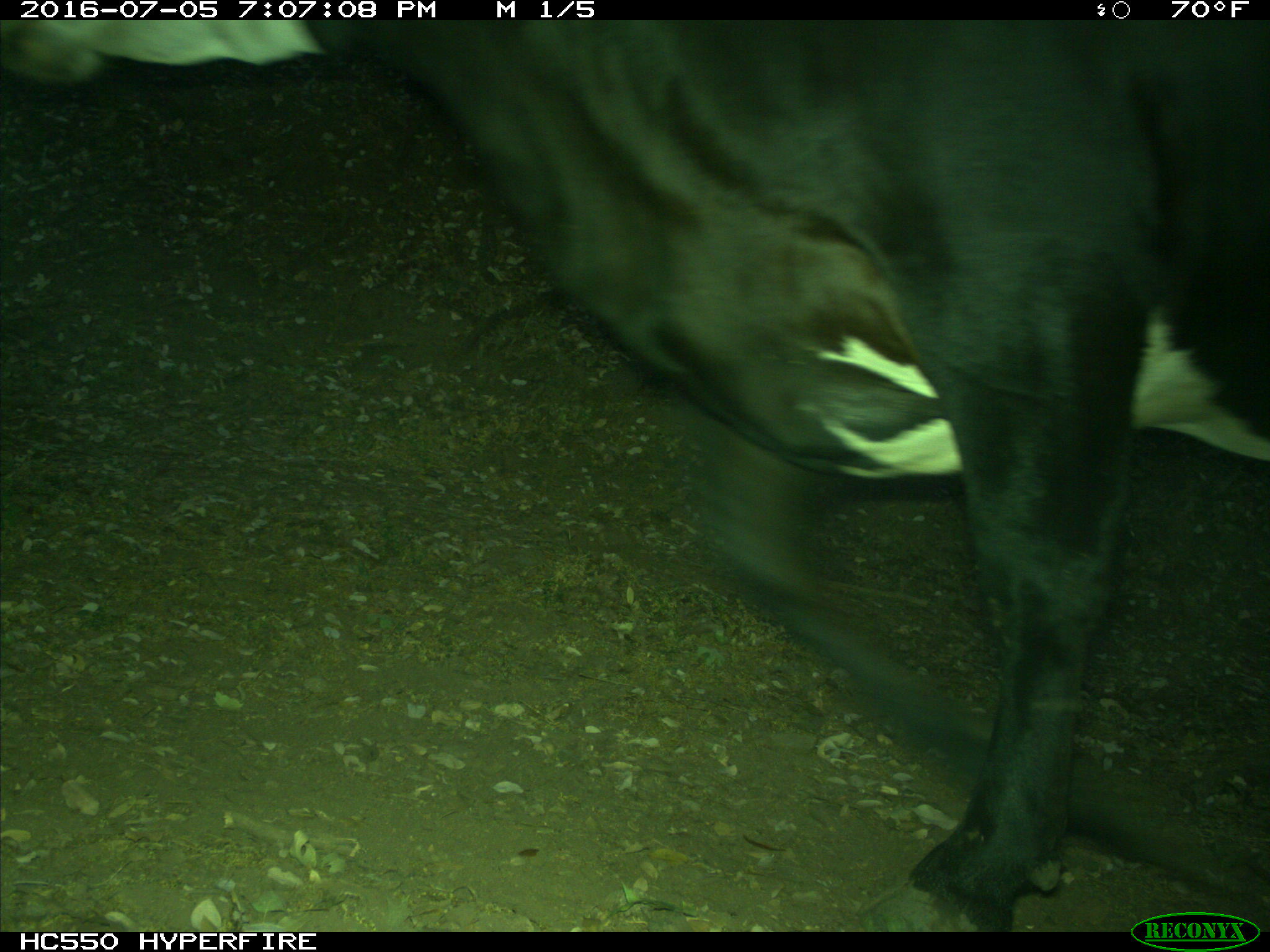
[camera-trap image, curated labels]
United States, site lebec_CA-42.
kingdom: Animalia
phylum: Chordata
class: Mammalia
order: Artiodactyla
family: Bovidae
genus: Bos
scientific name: Bos taurus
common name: domestic cow